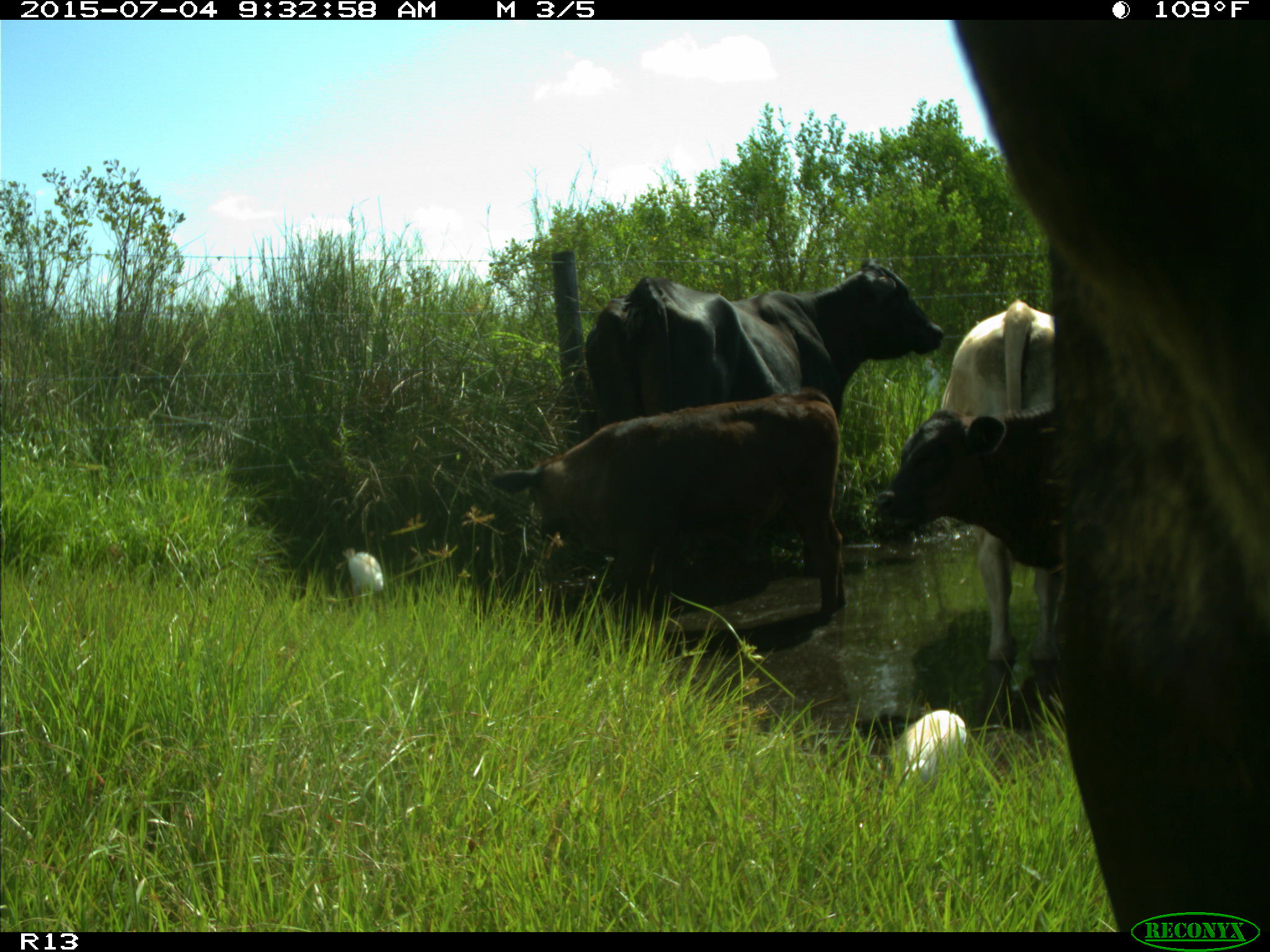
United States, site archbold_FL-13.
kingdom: Animalia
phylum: Chordata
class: Mammalia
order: Artiodactyla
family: Bovidae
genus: Bos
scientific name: Bos taurus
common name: domestic cow